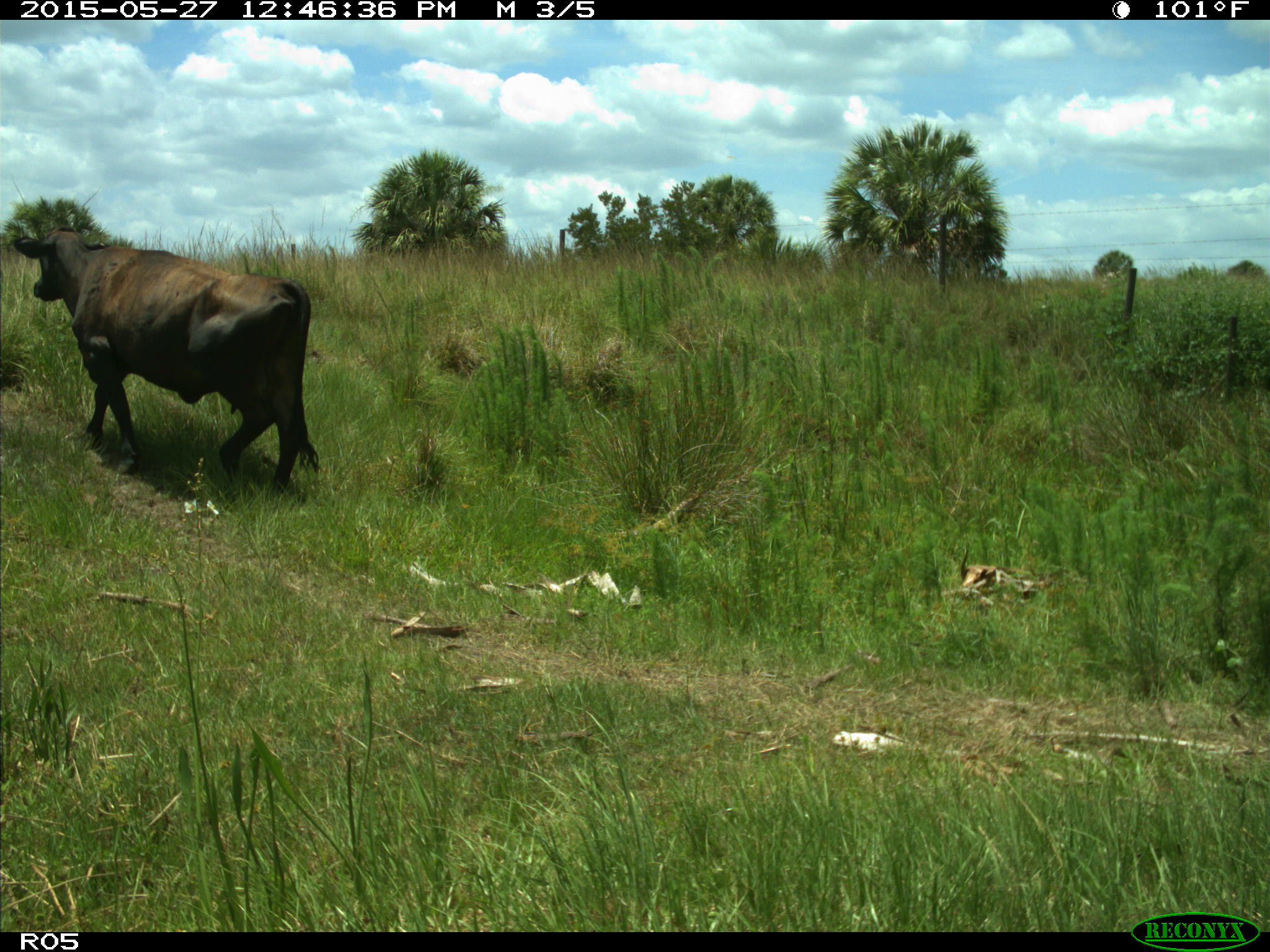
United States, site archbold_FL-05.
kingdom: Animalia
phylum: Chordata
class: Mammalia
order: Artiodactyla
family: Bovidae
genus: Bos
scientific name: Bos taurus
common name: domestic cow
Bos taurus (domestic cow).